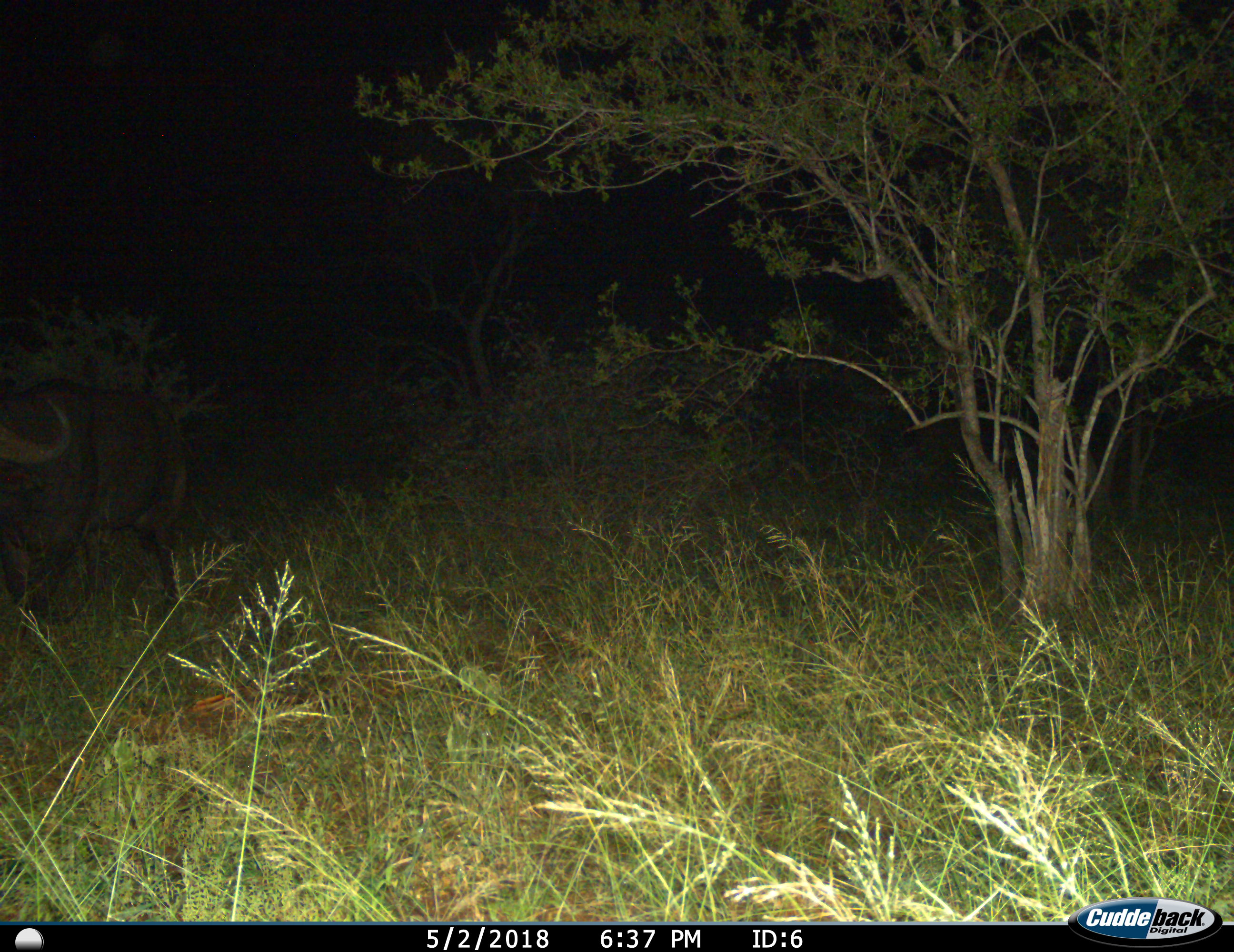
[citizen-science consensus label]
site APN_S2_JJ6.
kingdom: Animalia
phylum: Chordata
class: Mammalia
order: Artiodactyla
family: Bovidae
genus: Syncerus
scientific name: Syncerus caffer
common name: african buffalo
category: buffalo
Buffalo (african buffalo) (Syncerus caffer), count 1. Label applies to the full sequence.